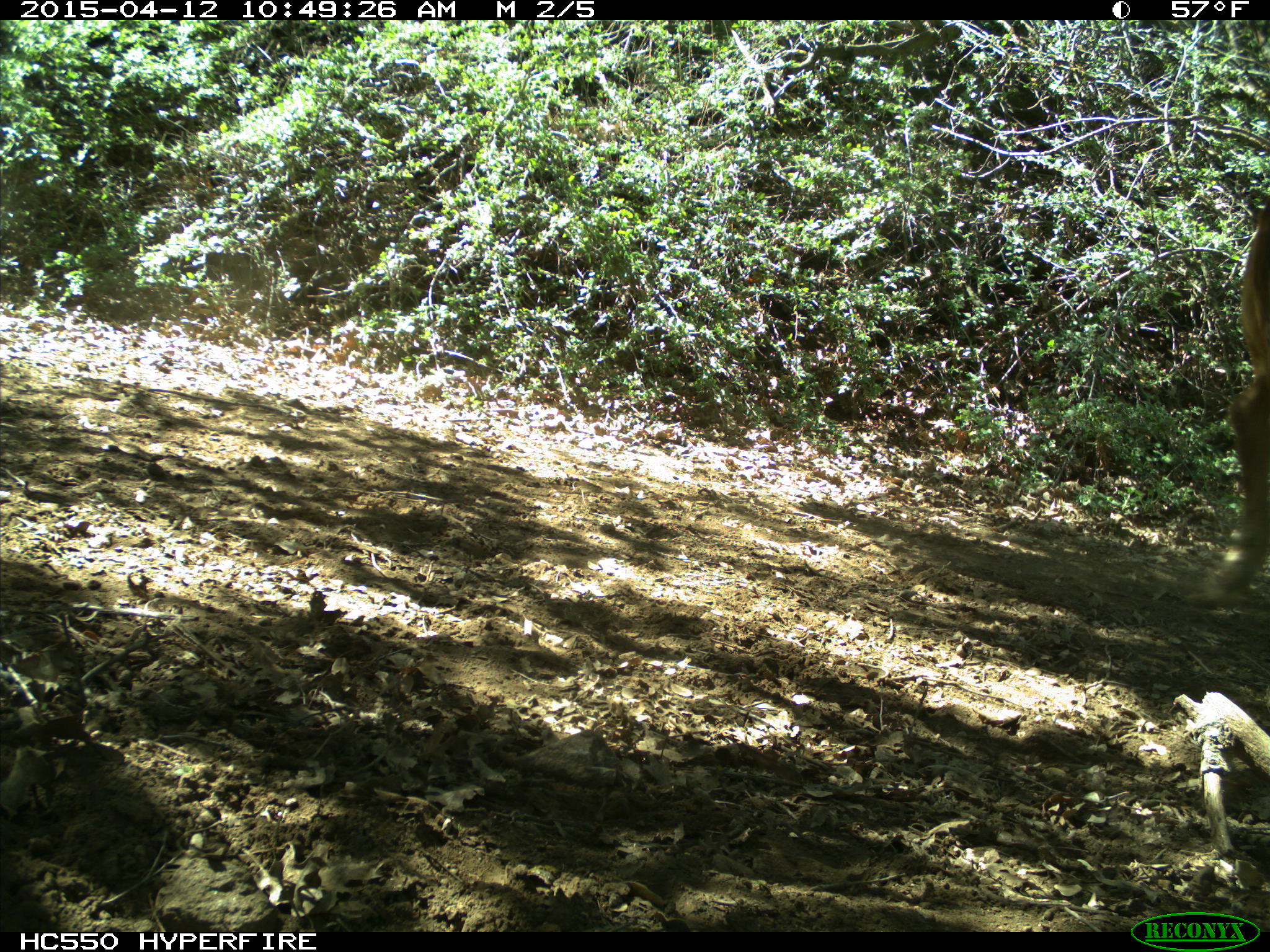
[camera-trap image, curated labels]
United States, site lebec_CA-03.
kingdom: Animalia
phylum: Chordata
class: Mammalia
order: Artiodactyla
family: Bovidae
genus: Bos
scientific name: Bos taurus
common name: domestic cow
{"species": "Bos taurus (domestic cow)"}